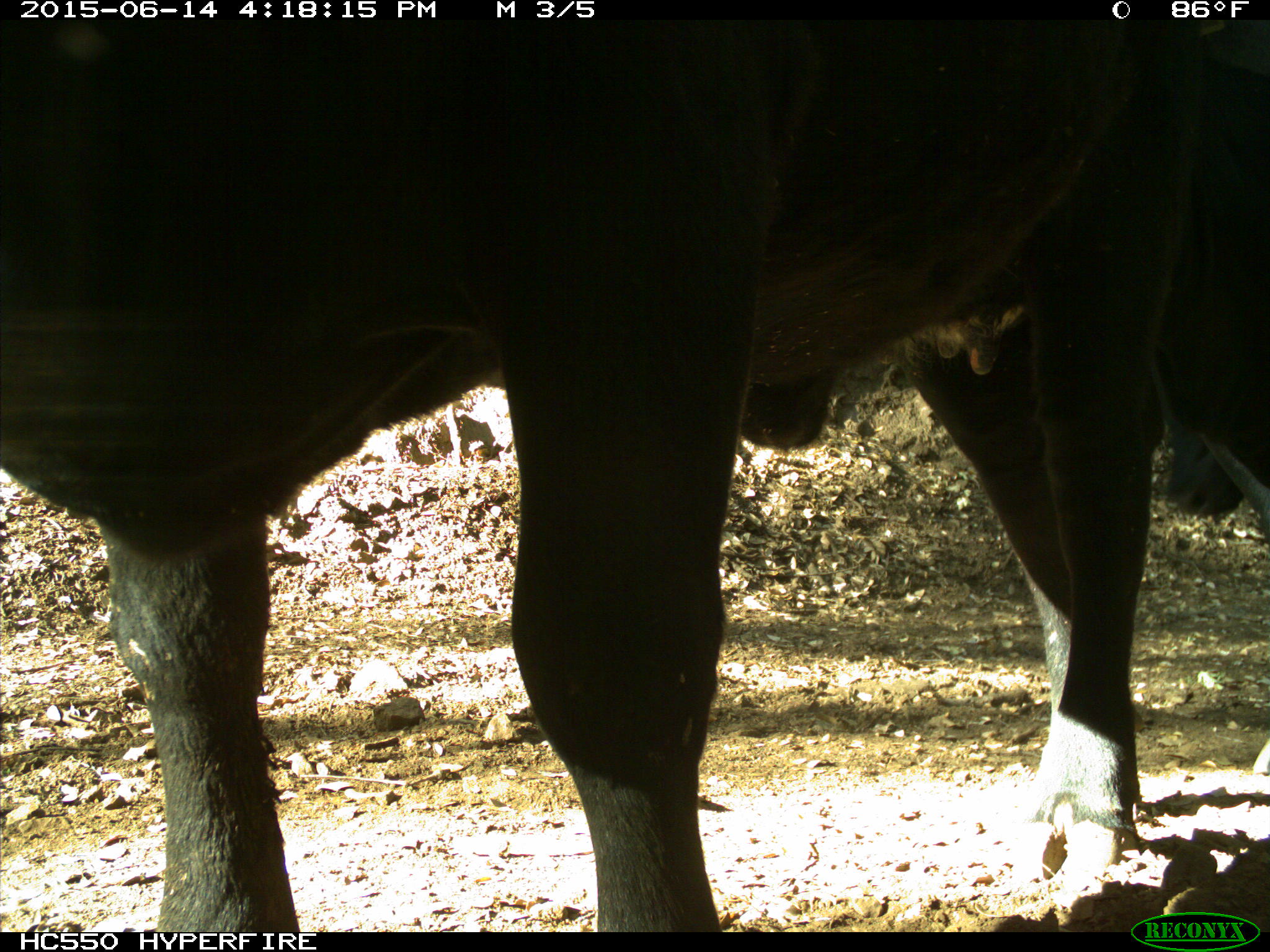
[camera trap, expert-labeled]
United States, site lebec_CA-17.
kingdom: Animalia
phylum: Chordata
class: Mammalia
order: Artiodactyla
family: Bovidae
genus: Bos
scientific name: Bos taurus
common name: domestic cow